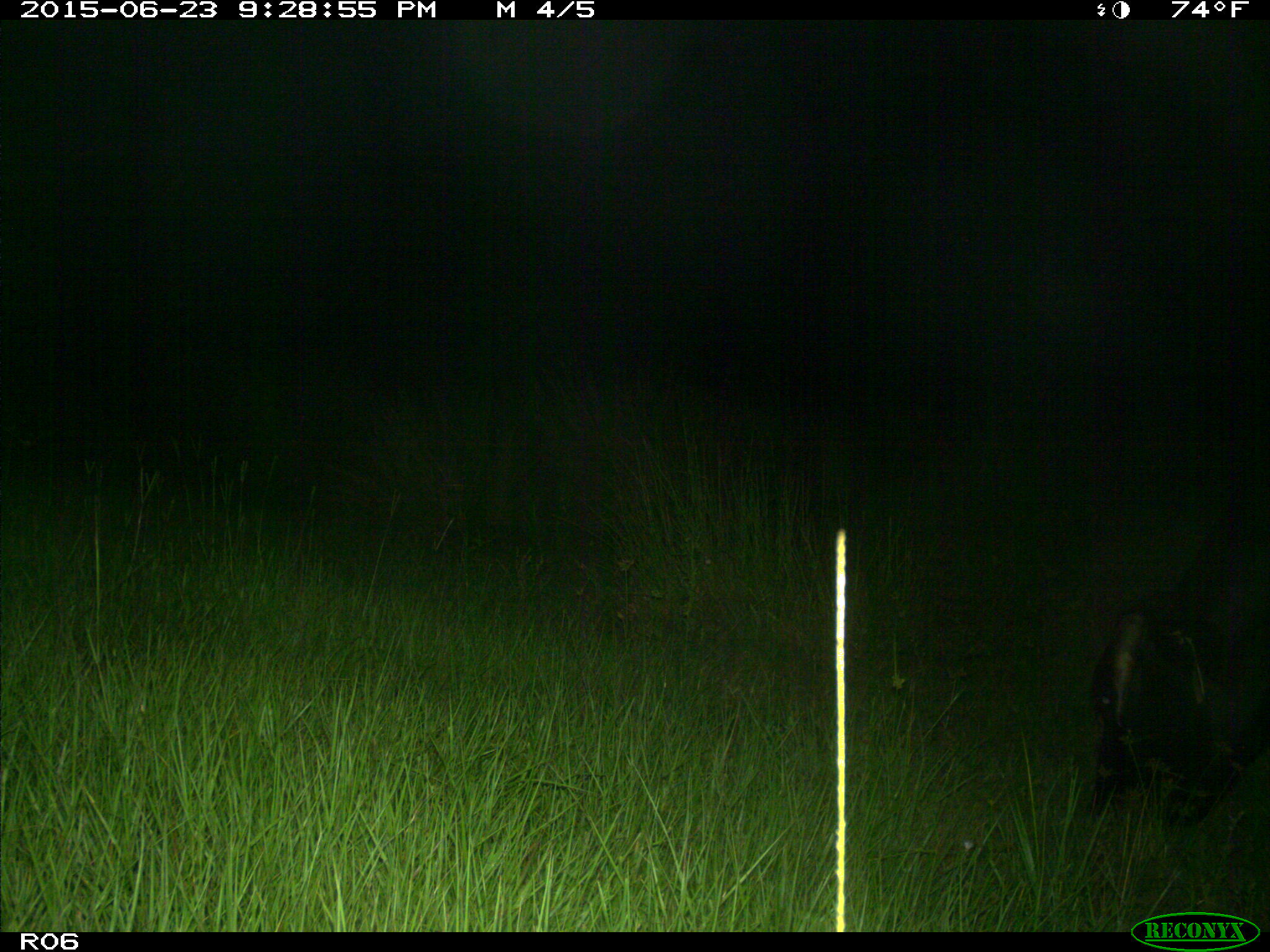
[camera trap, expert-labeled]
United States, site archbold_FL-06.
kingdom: Animalia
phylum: Chordata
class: Mammalia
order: Artiodactyla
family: Bovidae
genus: Bos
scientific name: Bos taurus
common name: domestic cow